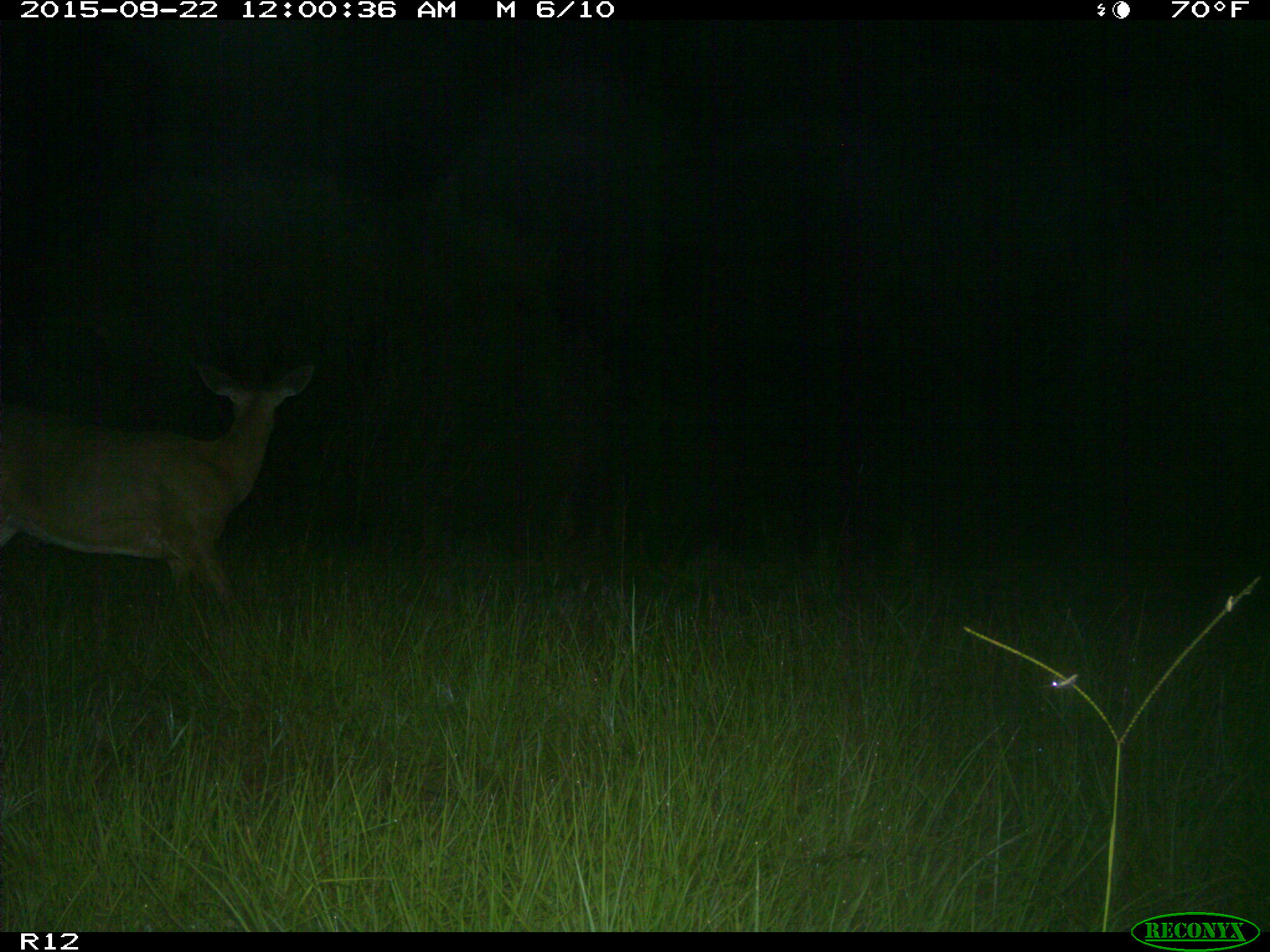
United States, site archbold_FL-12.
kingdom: Animalia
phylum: Chordata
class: Mammalia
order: Artiodactyla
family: Cervidae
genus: Odocoileus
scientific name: Odocoileus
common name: deer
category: unidentified deer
Unidentified deer (deer) (Odocoileus).